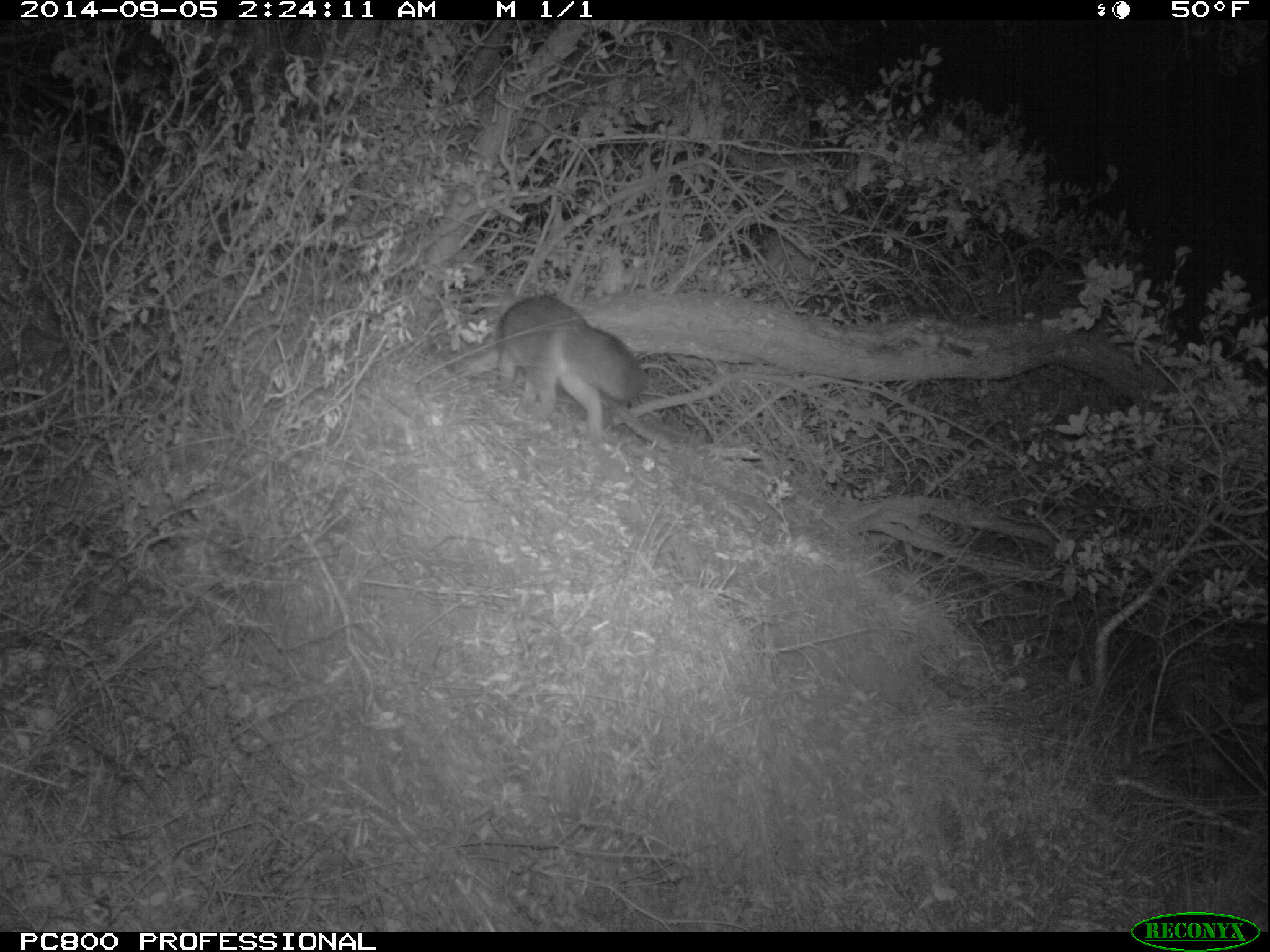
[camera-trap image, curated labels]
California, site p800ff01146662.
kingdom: Animalia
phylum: Chordata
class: Mammalia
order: Carnivora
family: Canidae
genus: Urocyon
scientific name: Urocyon littoralis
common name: island fox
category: fox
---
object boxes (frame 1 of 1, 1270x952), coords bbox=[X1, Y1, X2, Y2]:
fox: bbox=[495, 293, 644, 433]